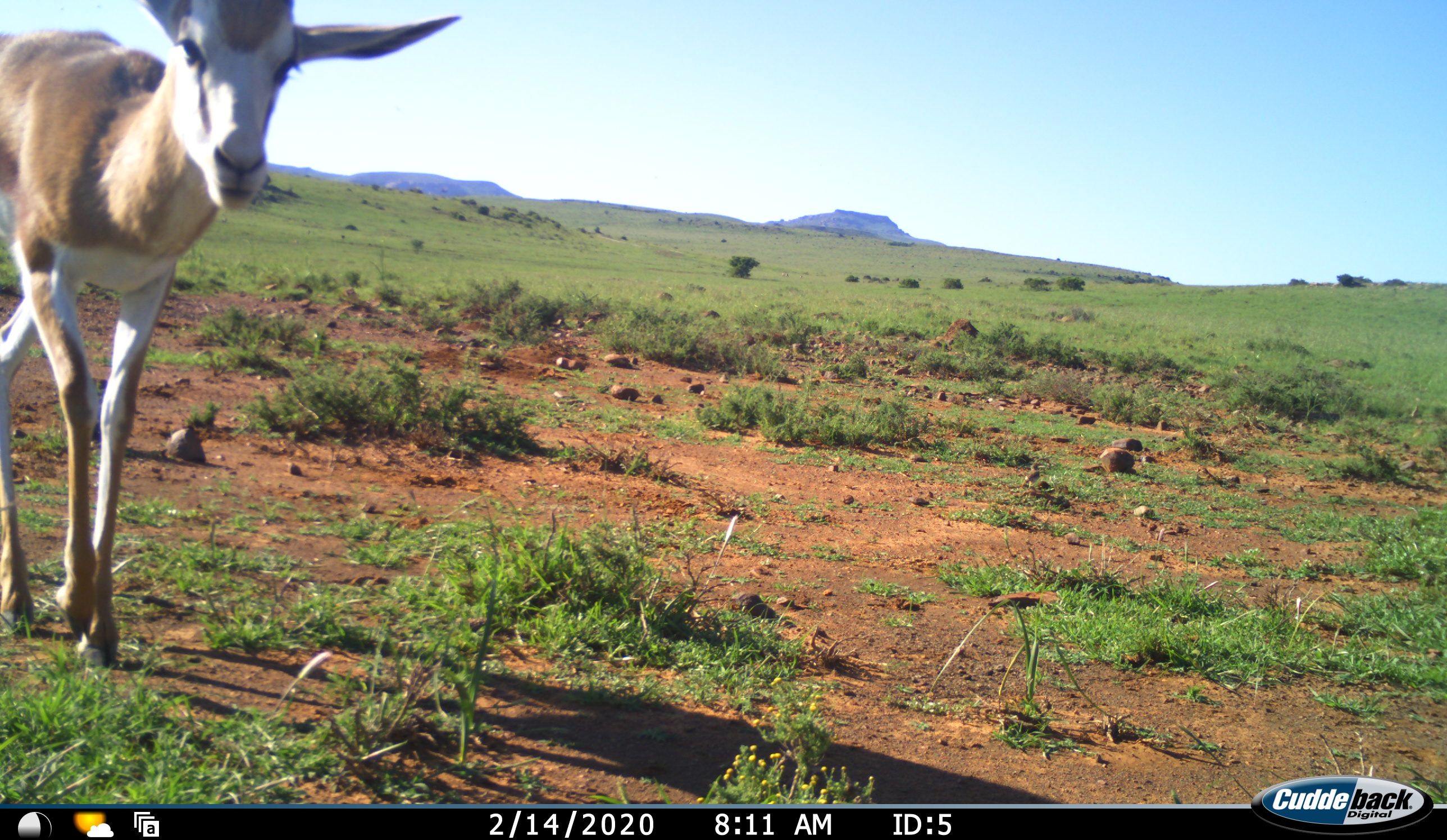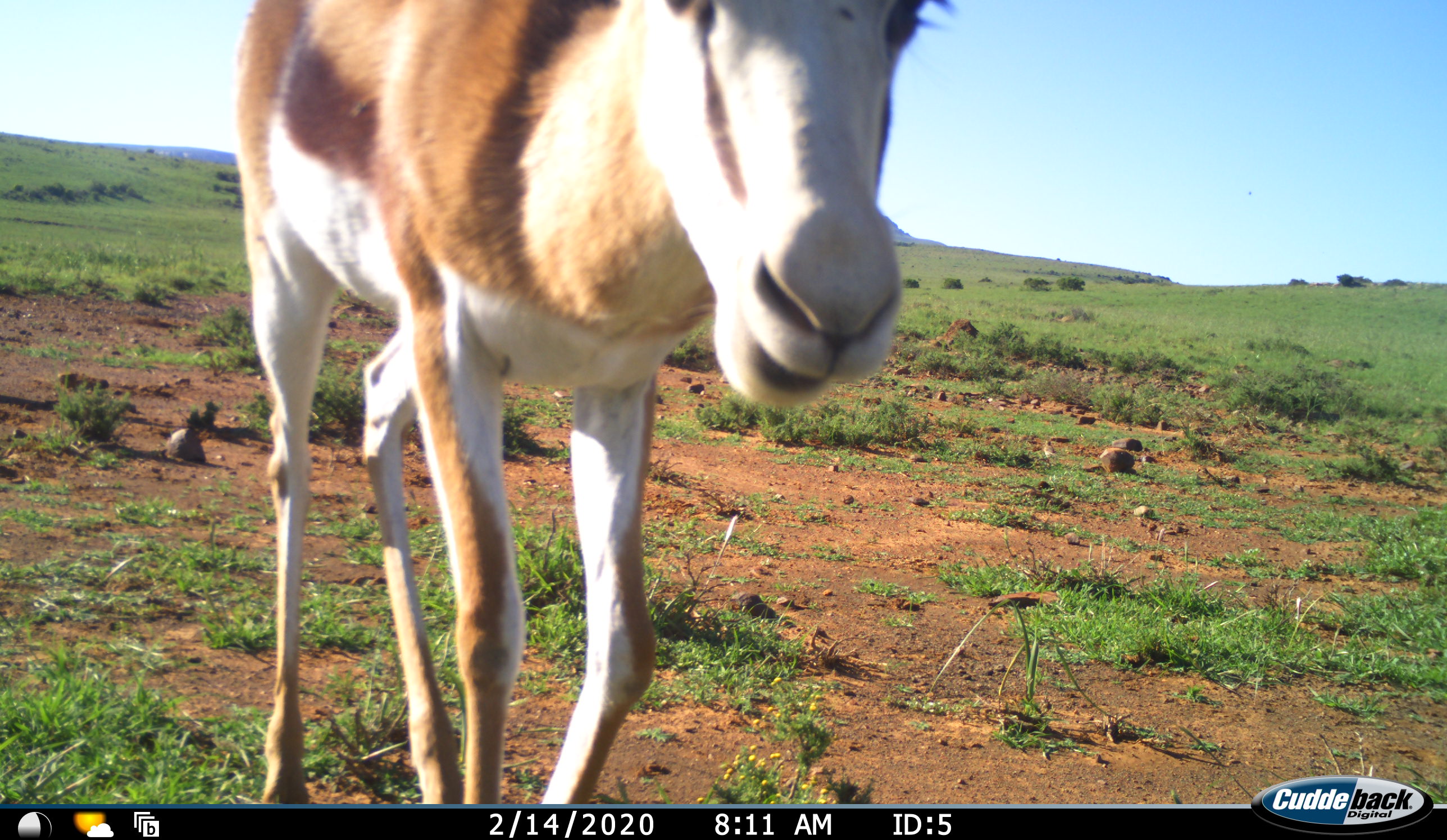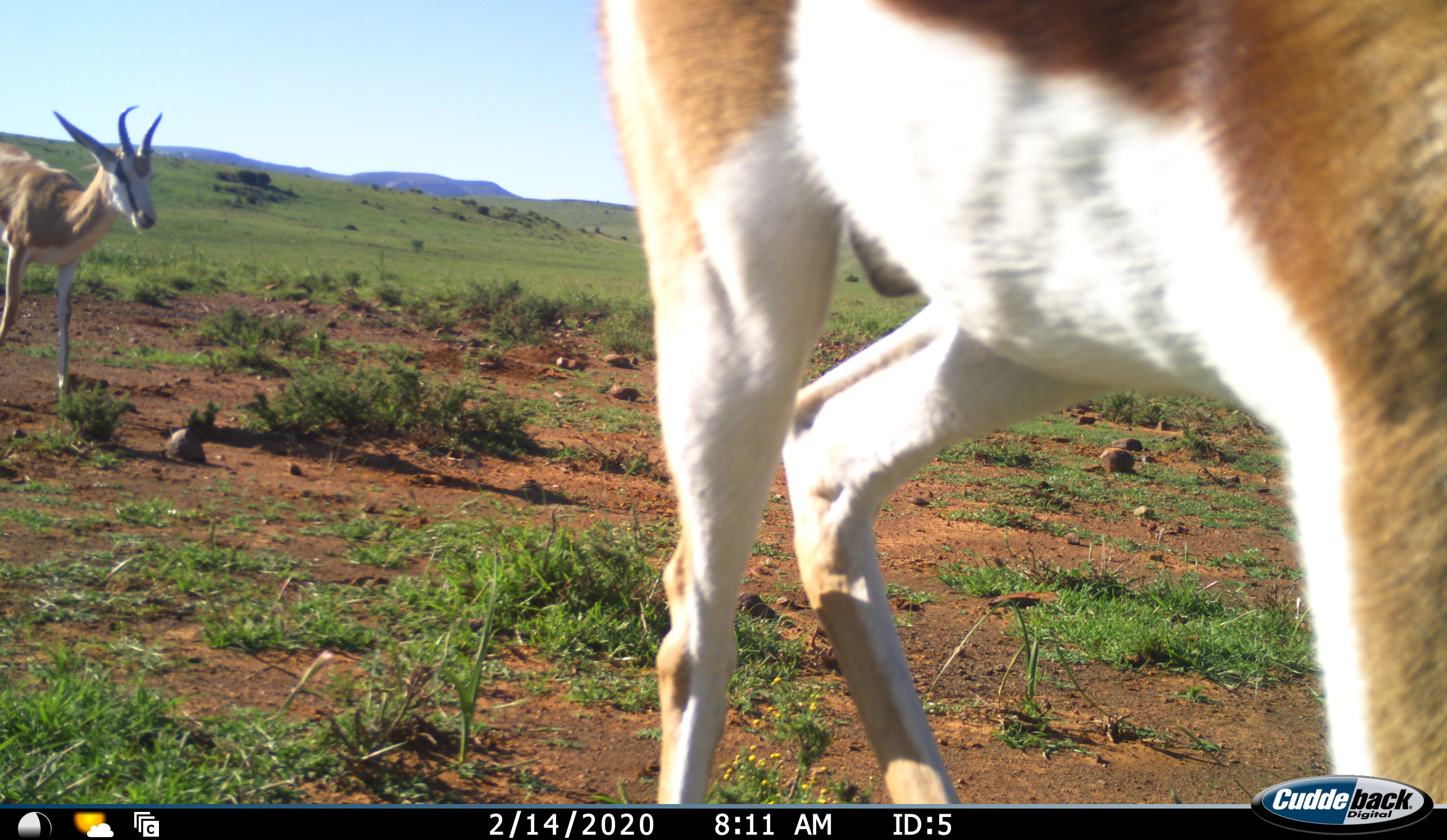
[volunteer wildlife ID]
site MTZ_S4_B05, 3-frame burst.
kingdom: Animalia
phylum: Chordata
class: Mammalia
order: Artiodactyla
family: Bovidae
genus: Antidorcas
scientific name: Antidorcas marsupialis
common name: springbok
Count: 2.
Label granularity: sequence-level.